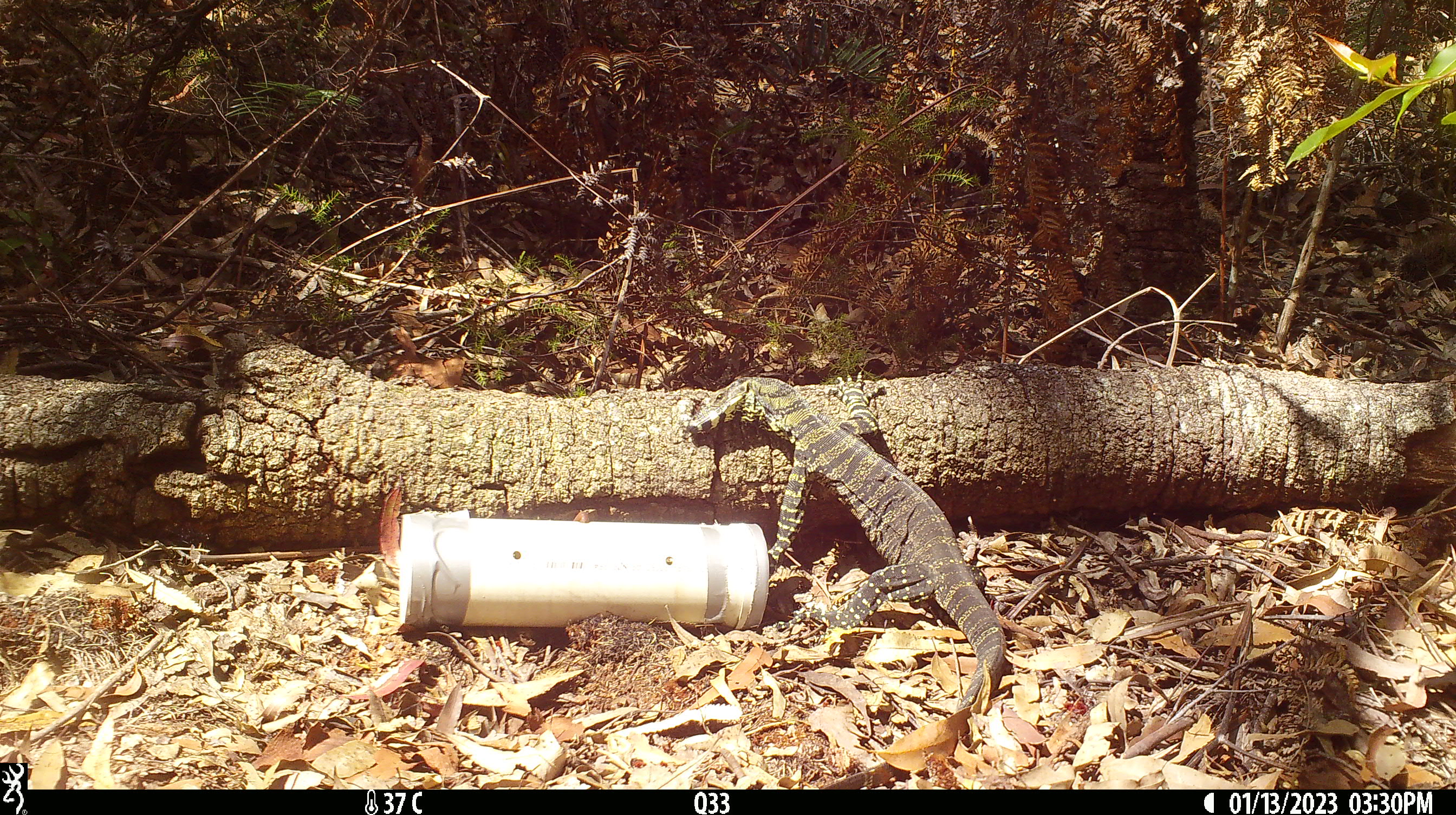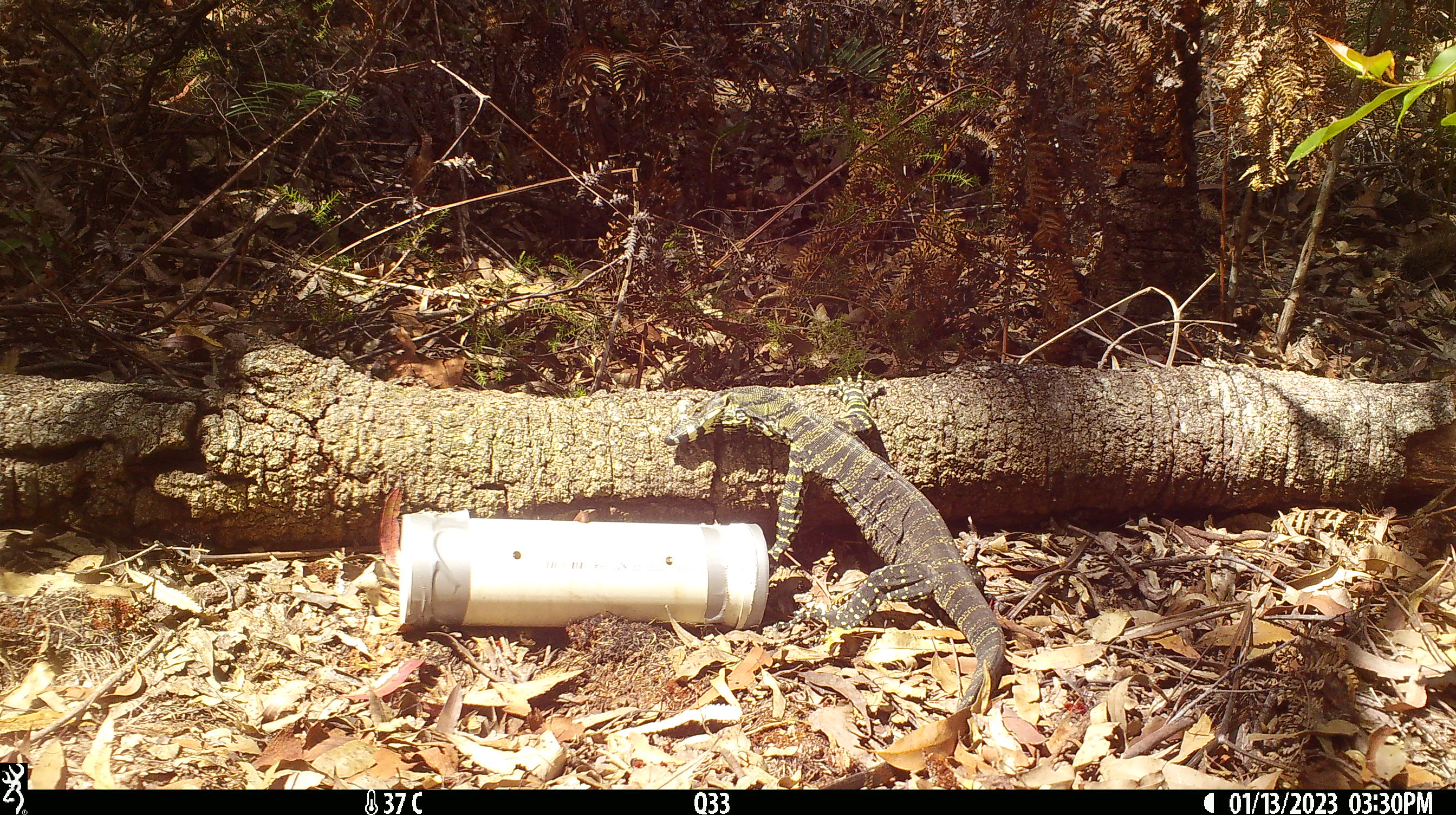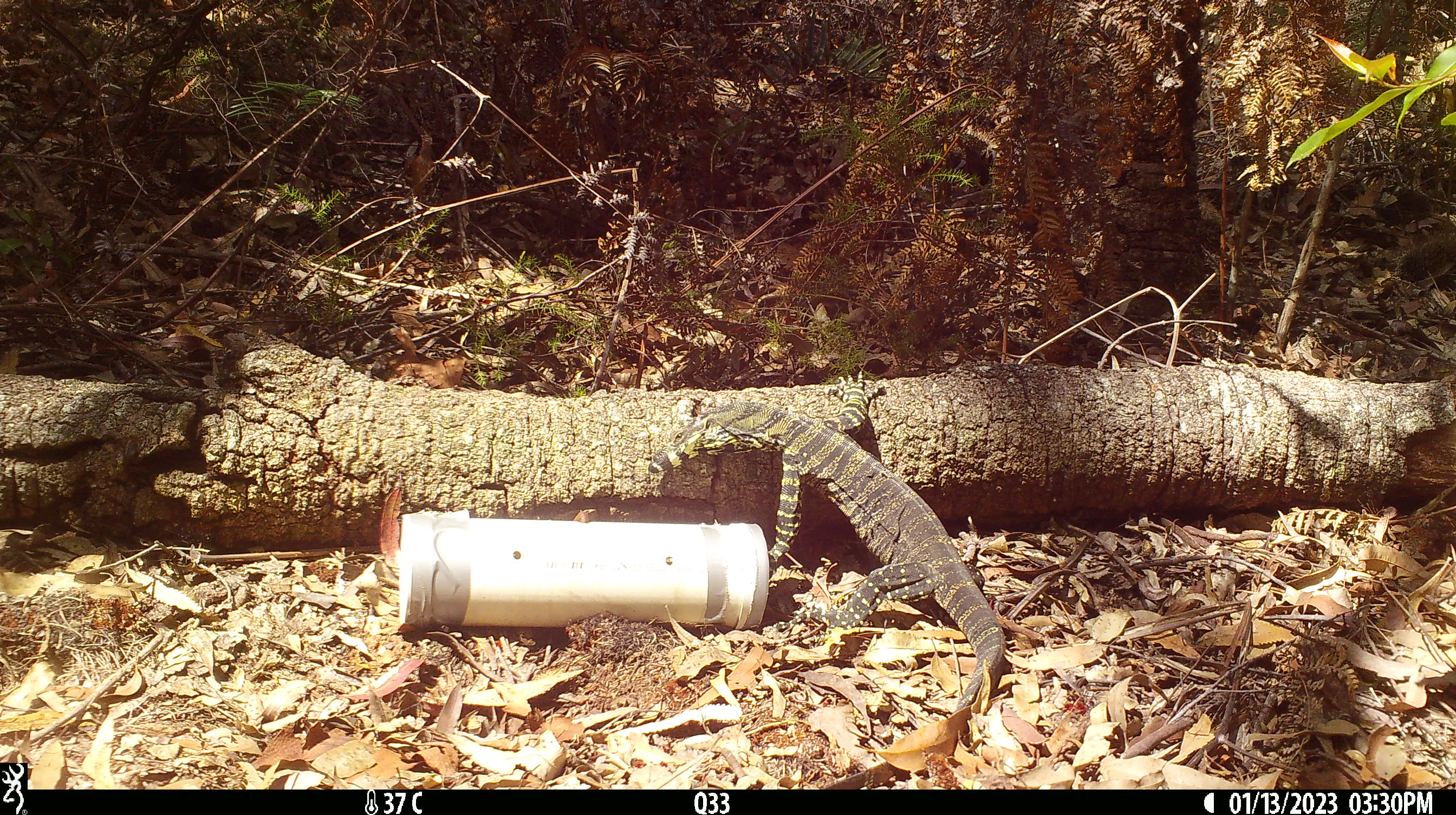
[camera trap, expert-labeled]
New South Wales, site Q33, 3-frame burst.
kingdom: Animalia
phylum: Chordata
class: Reptilia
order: Squamata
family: Varanidae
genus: Varanus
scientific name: Varanus varius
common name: lace monitor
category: goanna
Goanna (lace monitor) (Varanus varius).